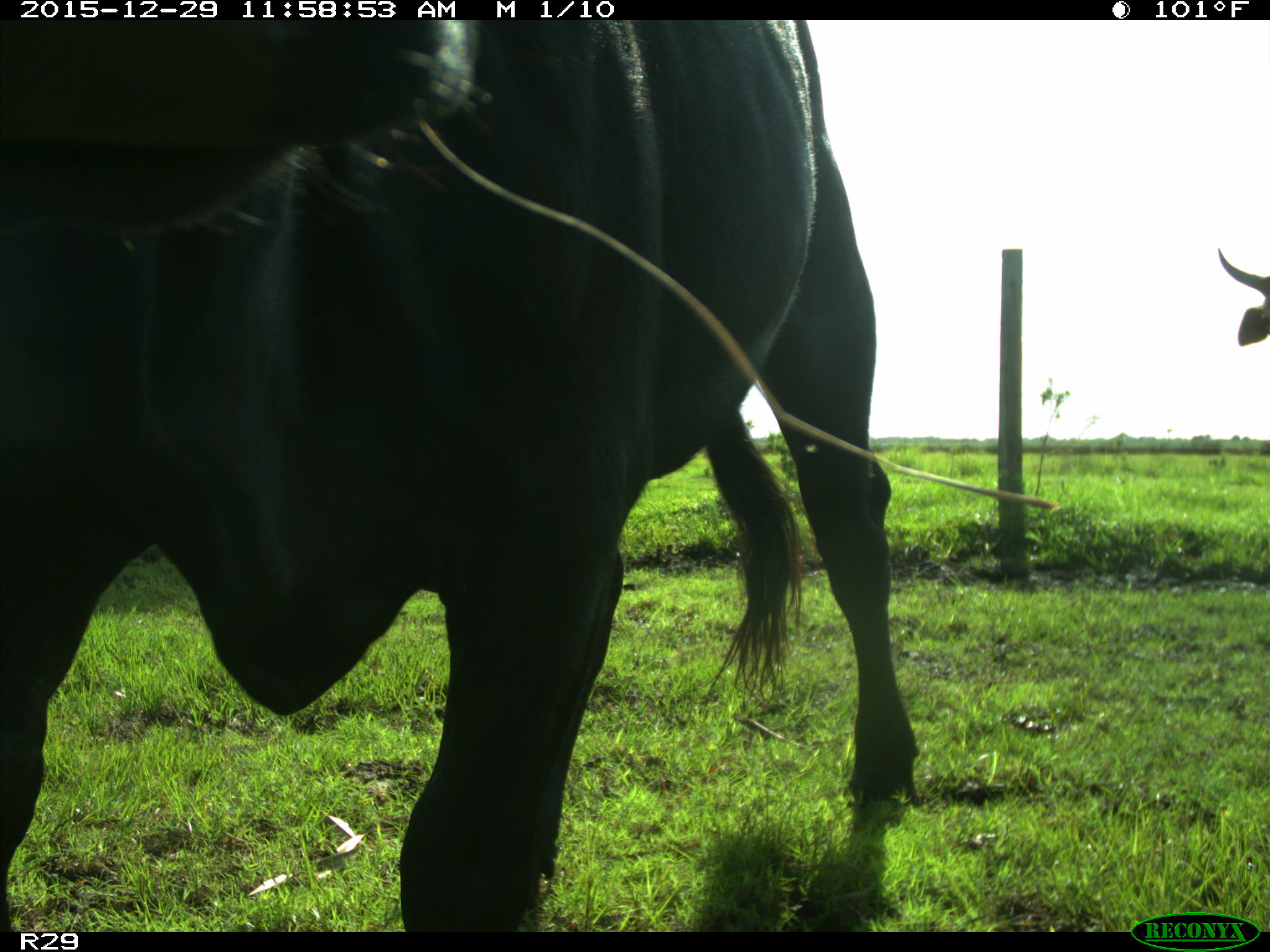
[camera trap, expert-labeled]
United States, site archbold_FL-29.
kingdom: Animalia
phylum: Chordata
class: Mammalia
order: Artiodactyla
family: Bovidae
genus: Bos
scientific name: Bos taurus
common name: domestic cow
Bos taurus (domestic cow).